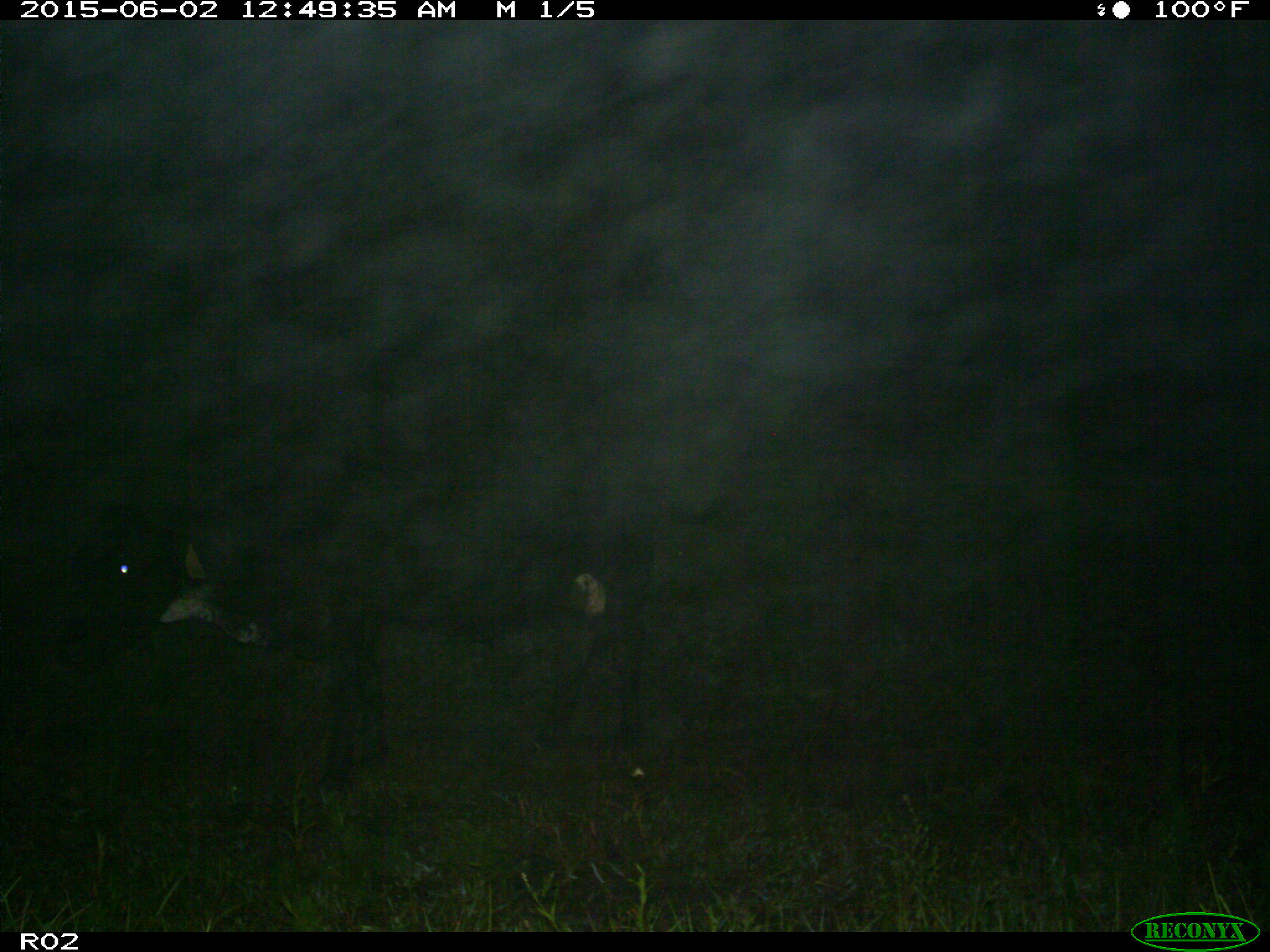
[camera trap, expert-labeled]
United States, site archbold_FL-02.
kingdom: Animalia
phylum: Chordata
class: Mammalia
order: Artiodactyla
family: Bovidae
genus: Bos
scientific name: Bos taurus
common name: domestic cow